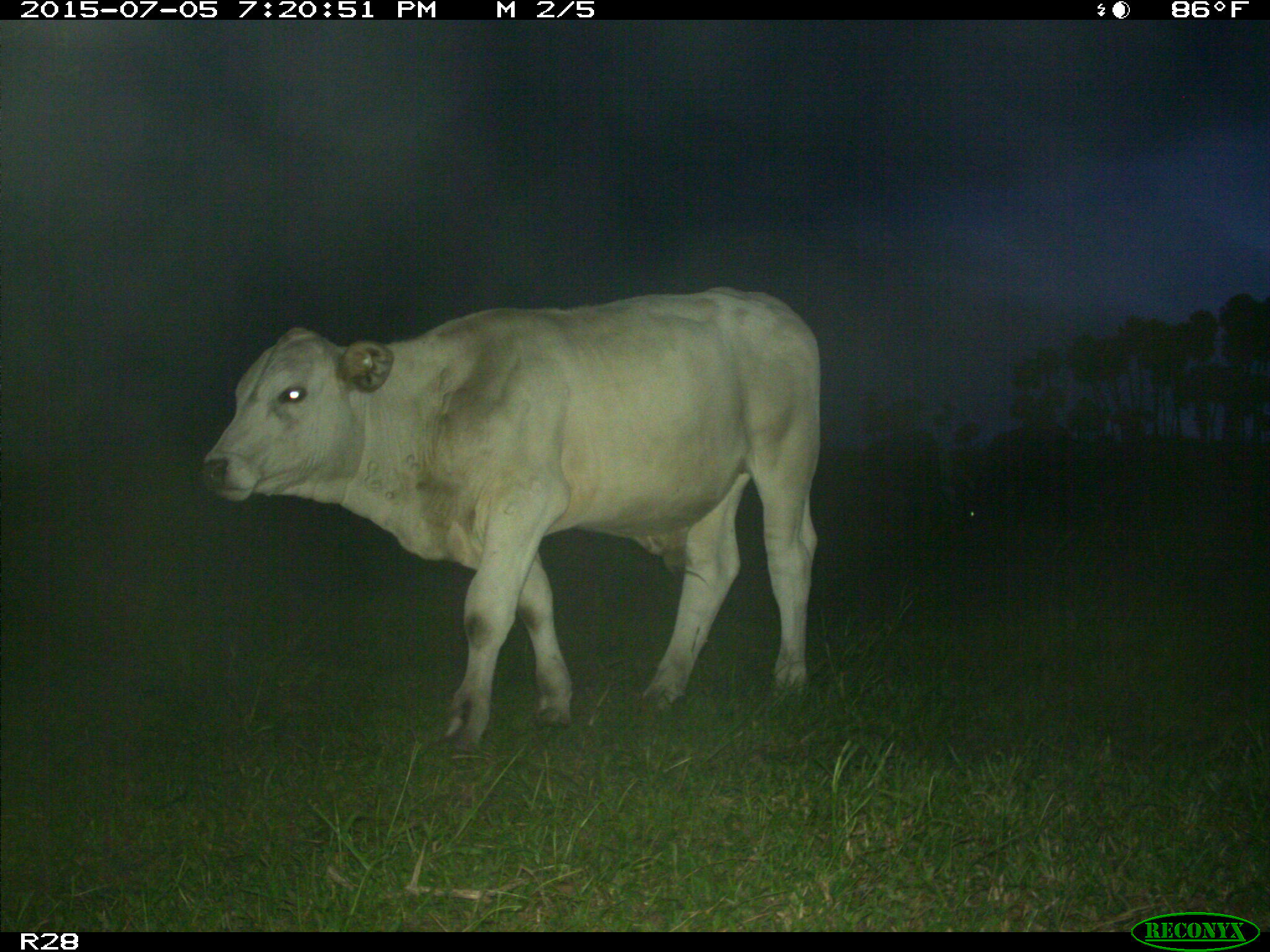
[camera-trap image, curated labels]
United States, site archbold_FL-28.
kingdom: Animalia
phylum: Chordata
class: Mammalia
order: Artiodactyla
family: Bovidae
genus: Bos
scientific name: Bos taurus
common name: domestic cow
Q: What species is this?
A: Bos taurus (domestic cow).